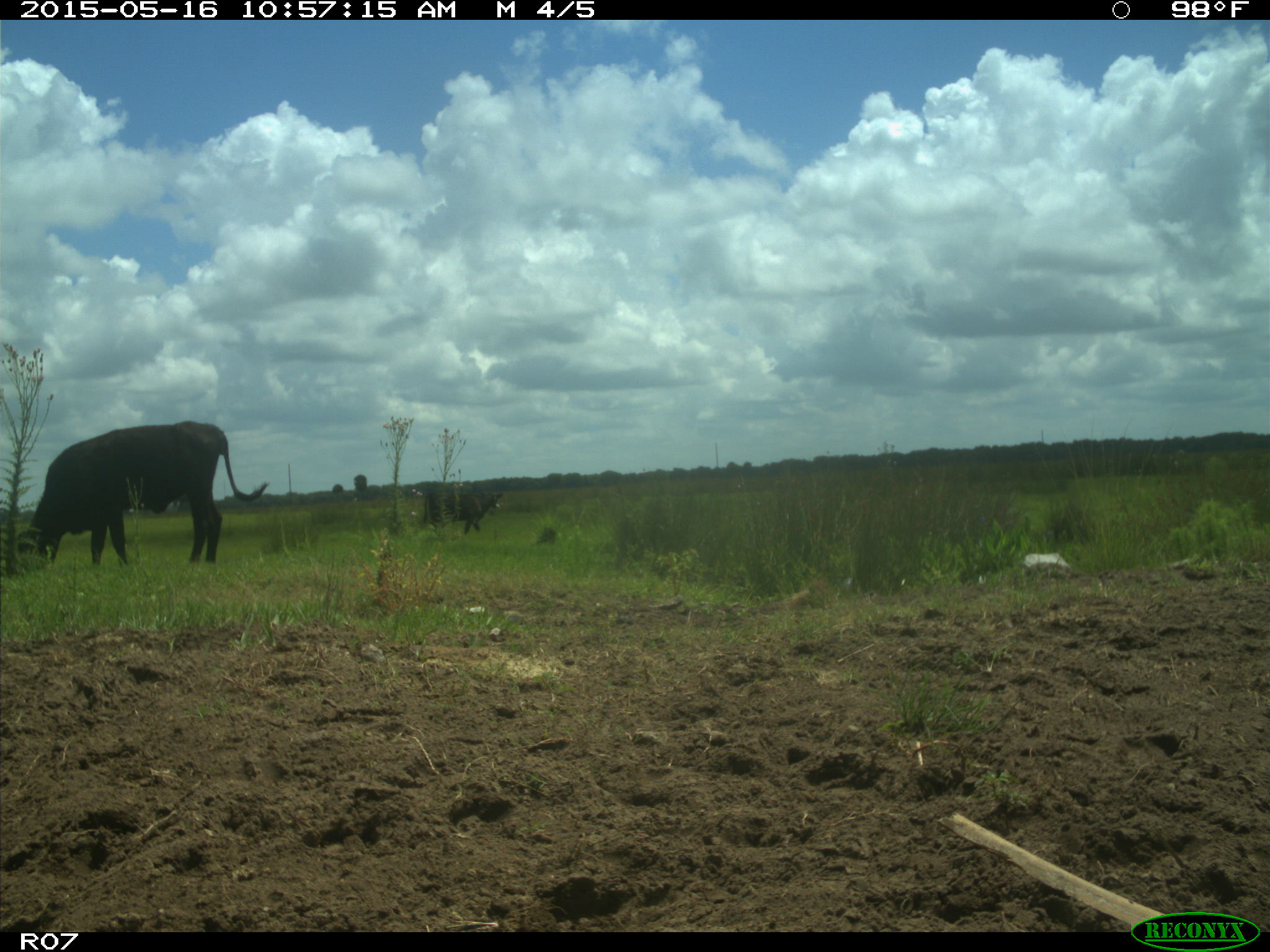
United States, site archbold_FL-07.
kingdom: Animalia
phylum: Chordata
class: Mammalia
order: Artiodactyla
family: Bovidae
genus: Bos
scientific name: Bos taurus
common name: domestic cow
Bos taurus (domestic cow).